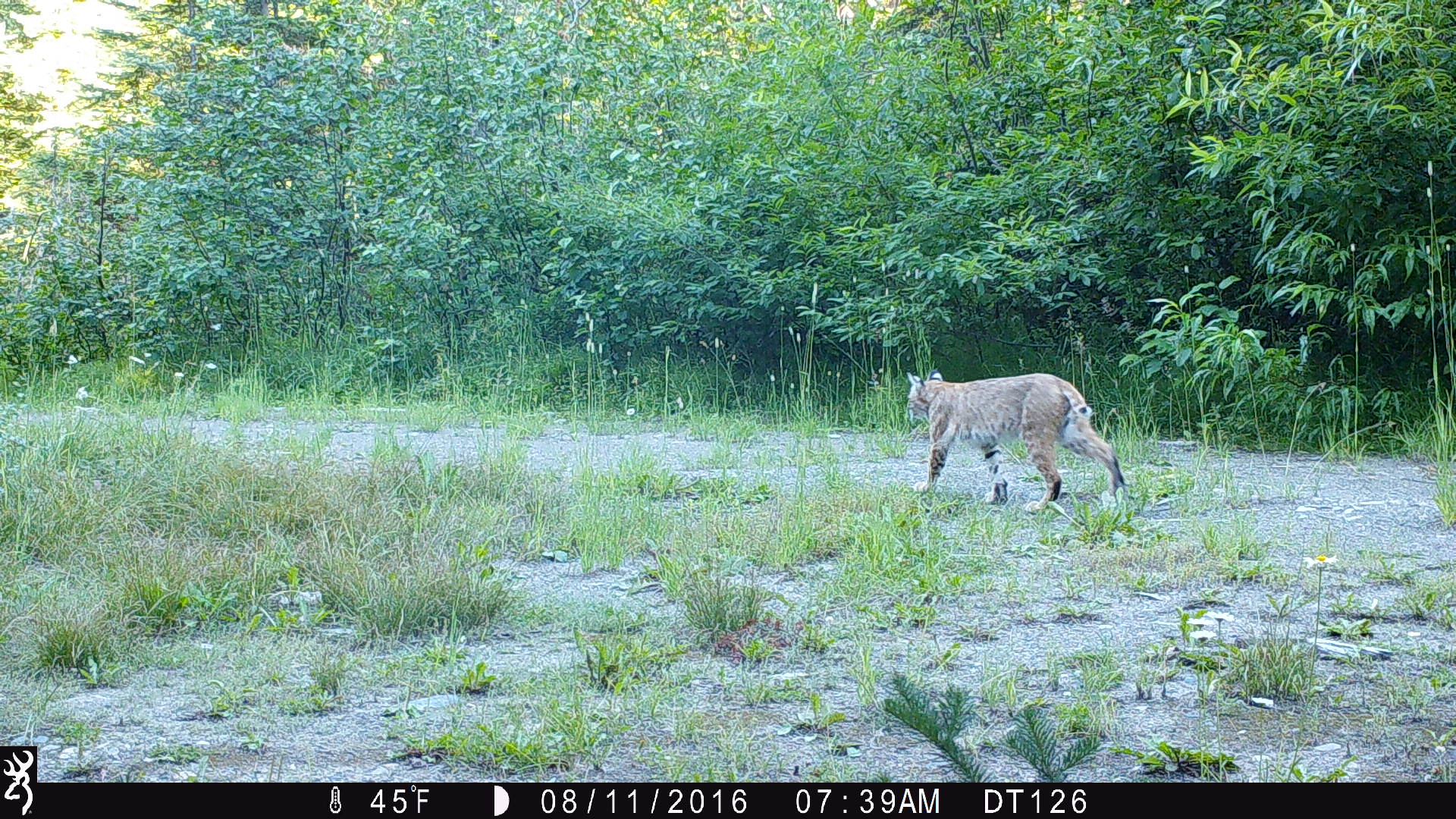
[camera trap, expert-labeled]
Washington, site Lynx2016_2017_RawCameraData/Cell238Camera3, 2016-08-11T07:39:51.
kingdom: Animalia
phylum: Chordata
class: Mammalia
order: Carnivora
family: Felidae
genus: Lynx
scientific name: Lynx rufus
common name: bobcat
Lynx rufus (bobcat). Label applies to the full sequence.